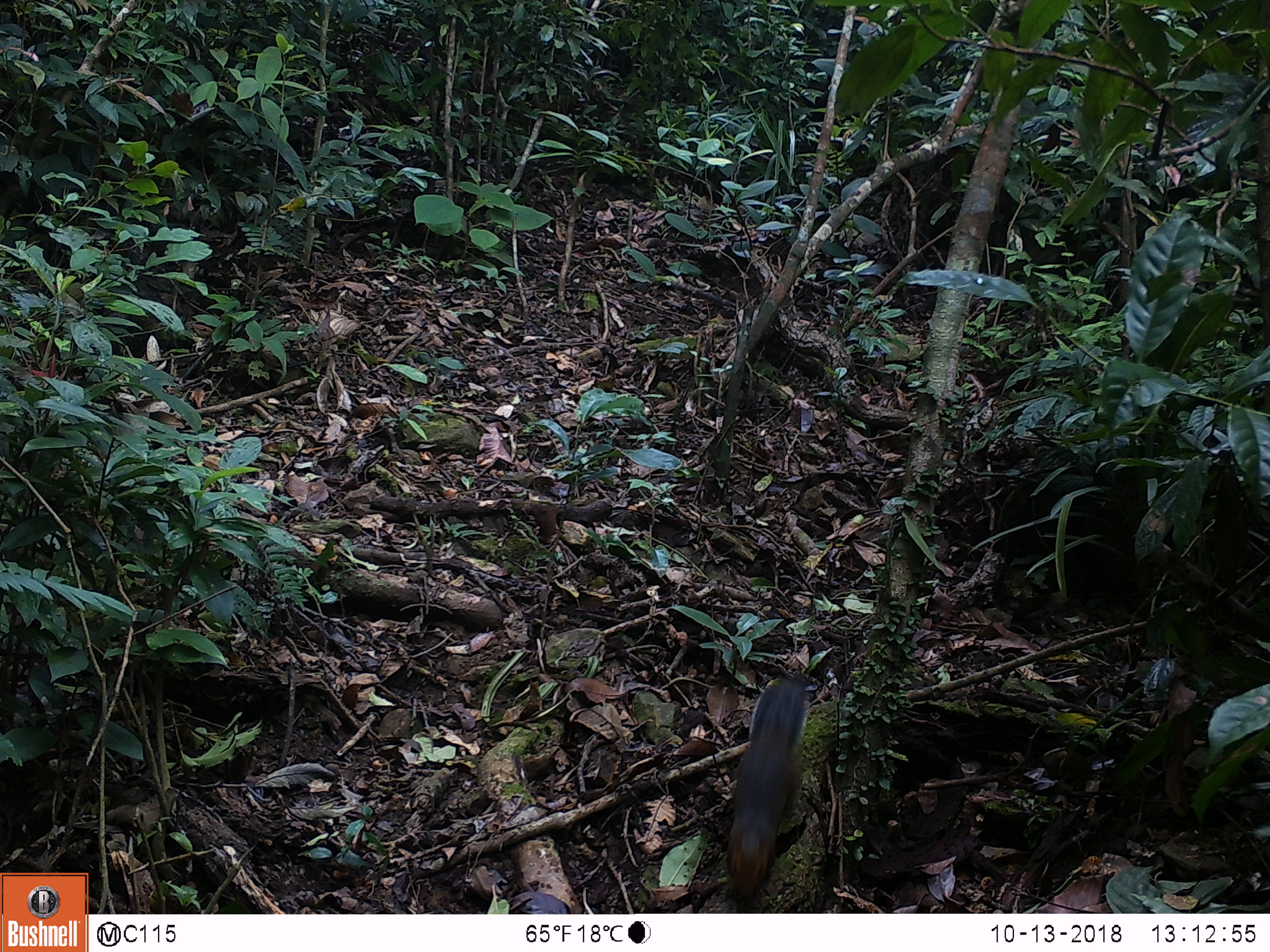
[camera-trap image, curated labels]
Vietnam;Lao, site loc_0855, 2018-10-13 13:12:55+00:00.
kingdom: Animalia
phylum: Chordata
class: Mammalia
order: Rodentia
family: Sciuridae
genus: Dremomys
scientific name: Dremomys rufigenis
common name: red-cheeked squirrel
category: red cheeked squirrel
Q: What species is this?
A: Red cheeked squirrel (red-cheeked squirrel) (Dremomys rufigenis).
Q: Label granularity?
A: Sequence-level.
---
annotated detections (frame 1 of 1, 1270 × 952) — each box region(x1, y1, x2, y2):
red cheeked squirrel: region(724, 674, 810, 900)